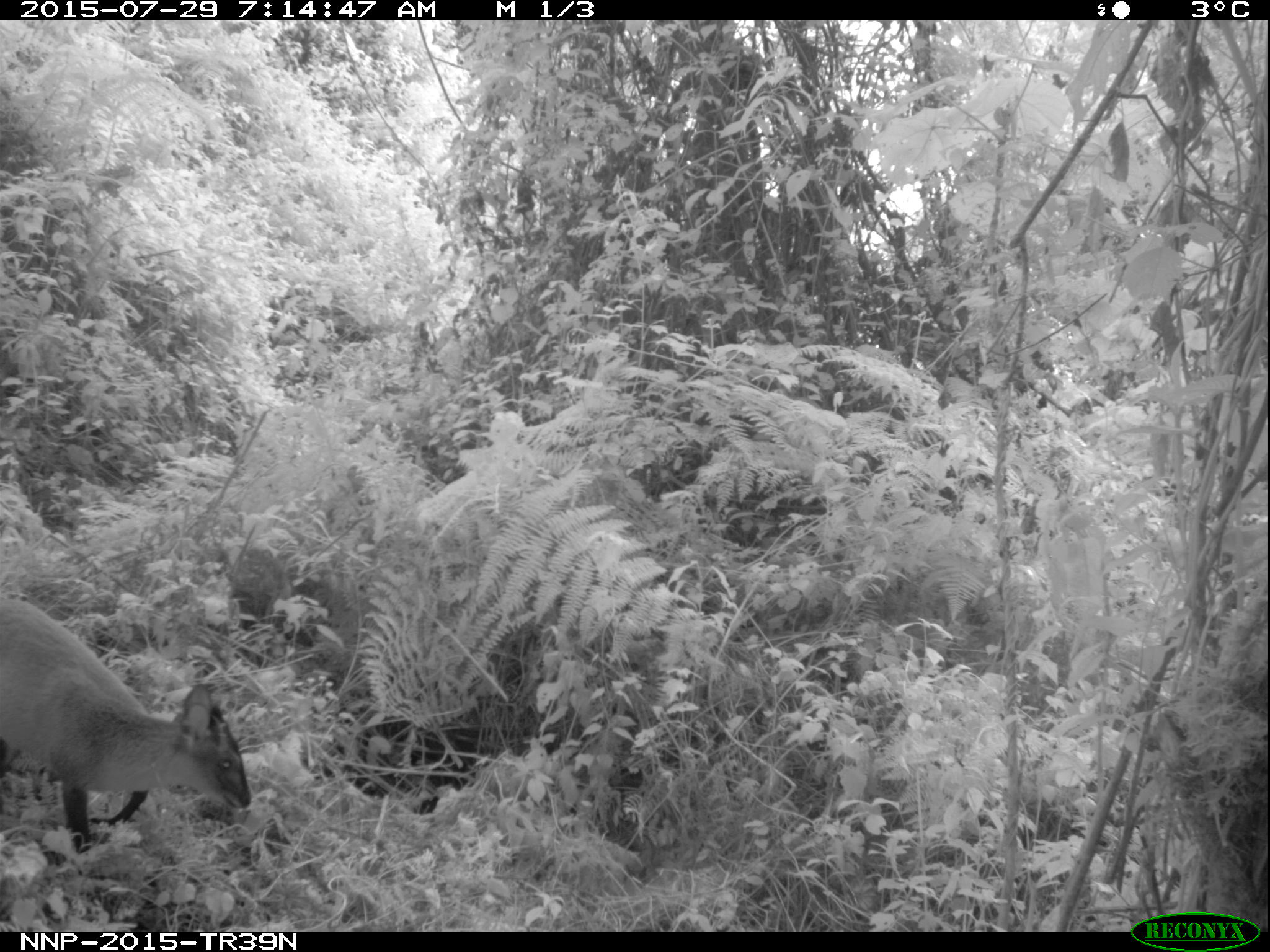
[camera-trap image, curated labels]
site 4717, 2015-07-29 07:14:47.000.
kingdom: Animalia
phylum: Chordata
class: Mammalia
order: Artiodactyla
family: Bovidae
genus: Cephalophus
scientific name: Cephalophus nigrifrons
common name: black-fronted duiker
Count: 1.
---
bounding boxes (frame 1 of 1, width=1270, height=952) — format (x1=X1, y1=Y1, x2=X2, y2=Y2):
cephalophus nigrifrons: (x1=0, y1=590, x2=247, y2=849)